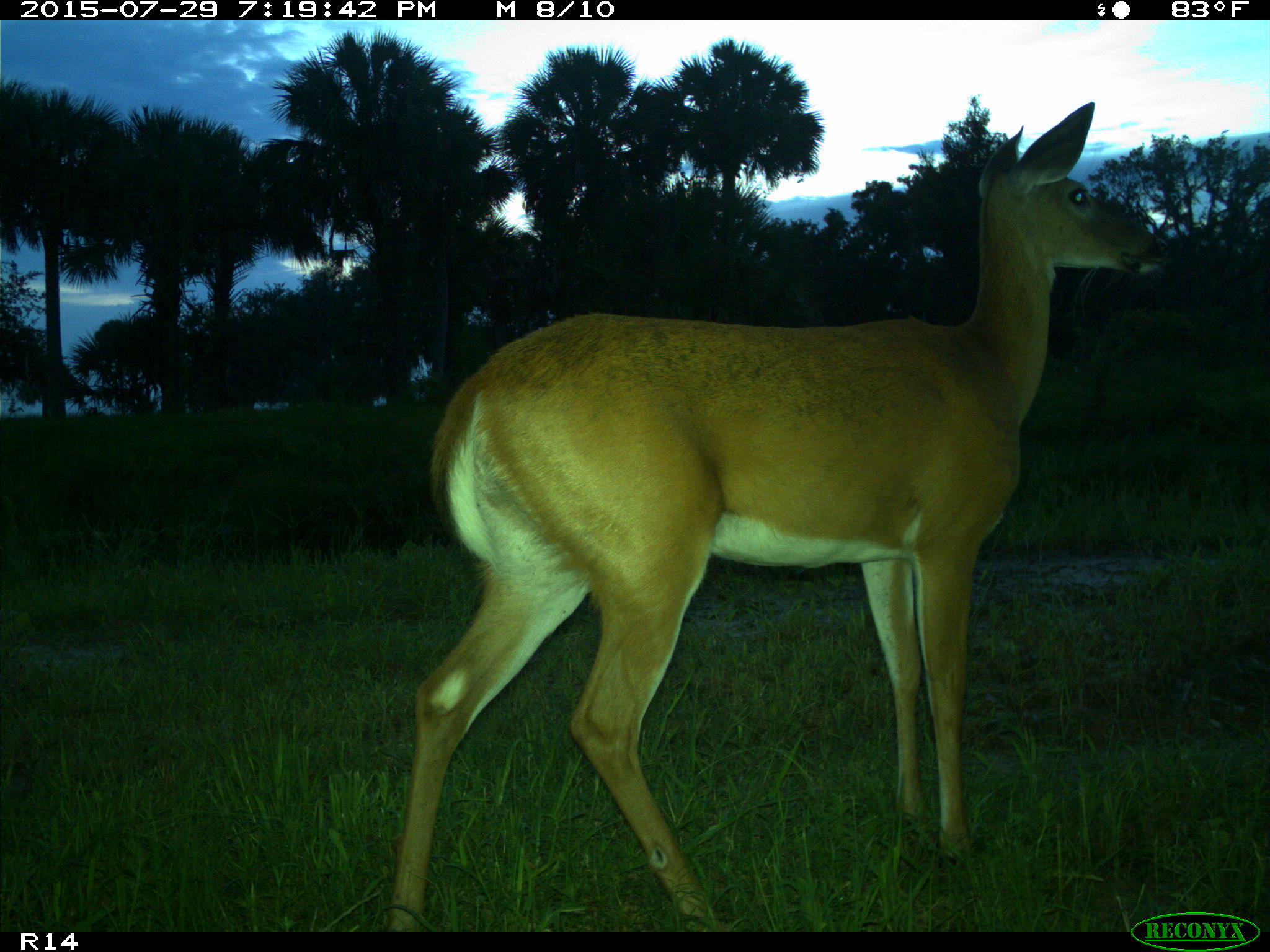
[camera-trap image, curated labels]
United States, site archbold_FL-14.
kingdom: Animalia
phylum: Chordata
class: Mammalia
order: Artiodactyla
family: Cervidae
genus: Odocoileus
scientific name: Odocoileus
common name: deer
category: unidentified deer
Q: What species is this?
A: Unidentified deer (deer) (Odocoileus).